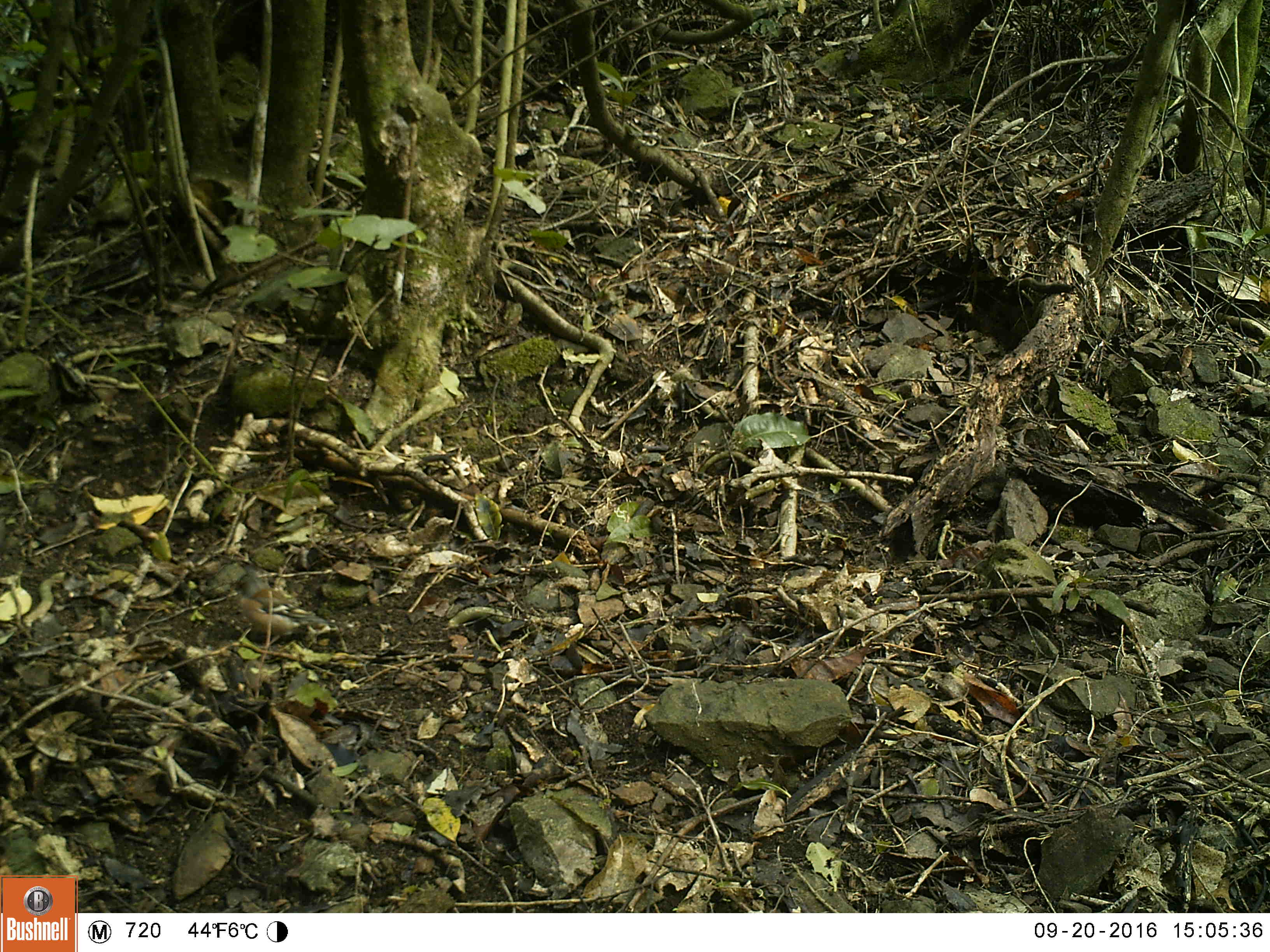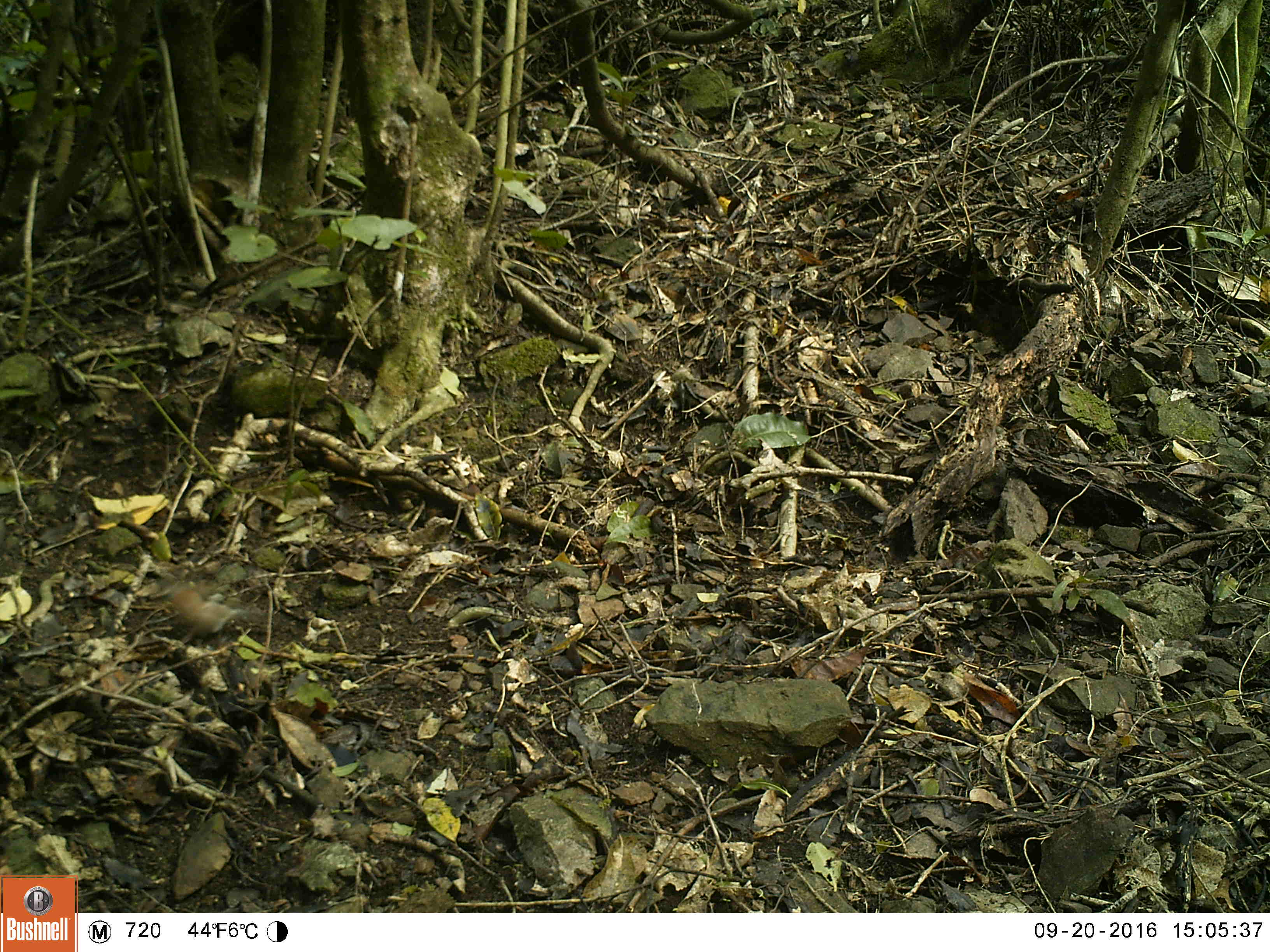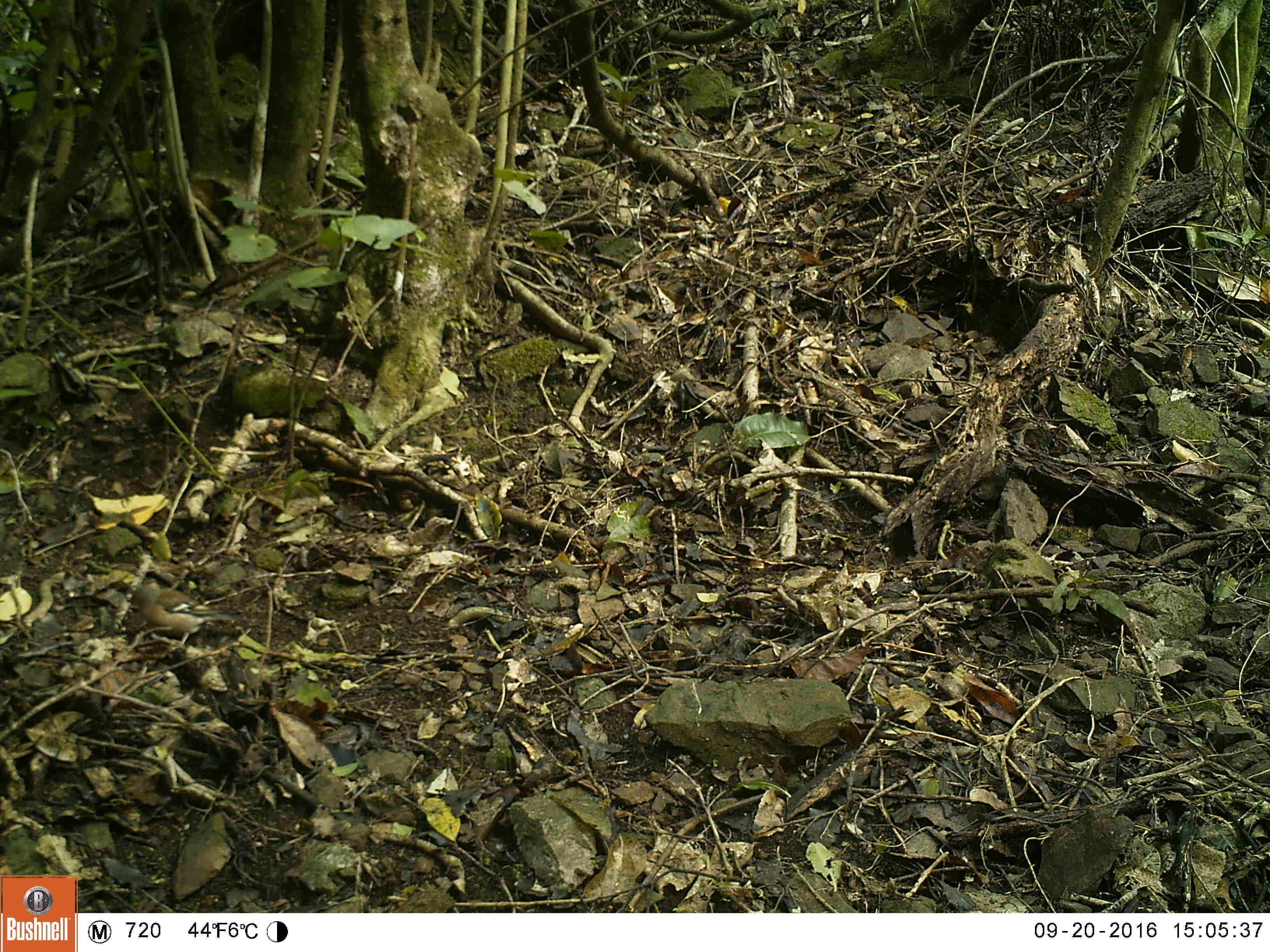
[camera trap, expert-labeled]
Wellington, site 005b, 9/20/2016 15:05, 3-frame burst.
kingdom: Animalia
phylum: Chordata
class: Aves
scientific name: Aves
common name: bird